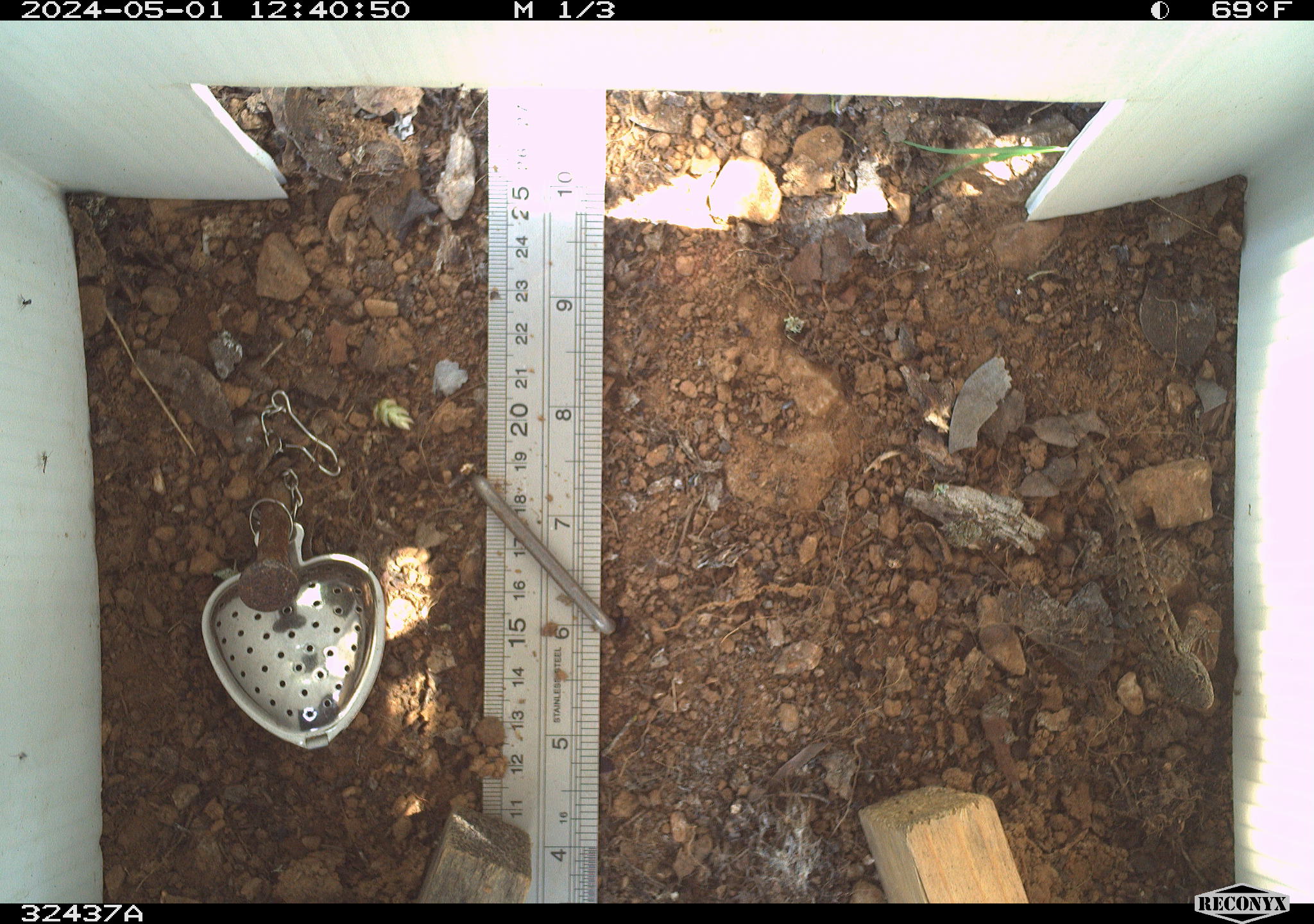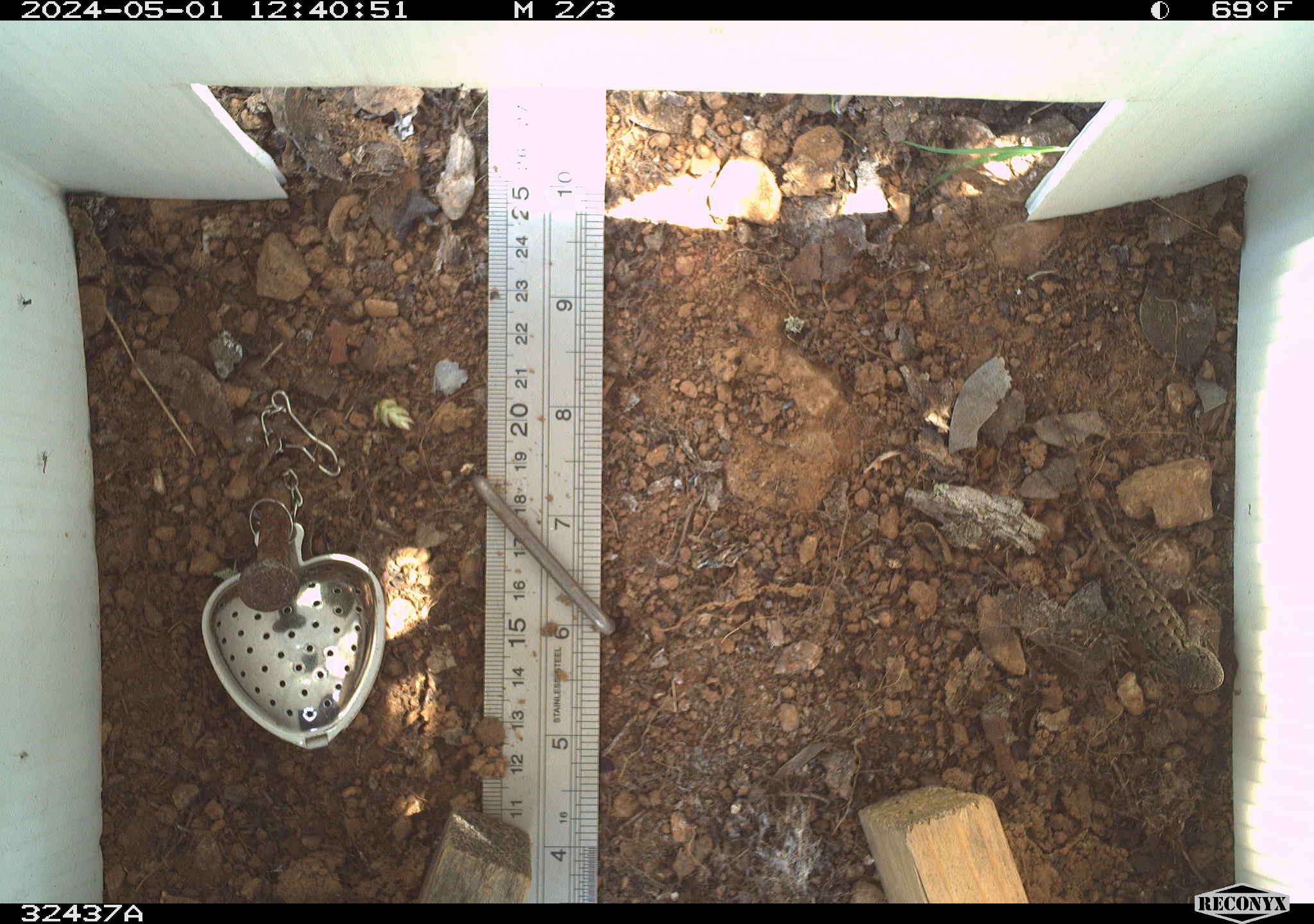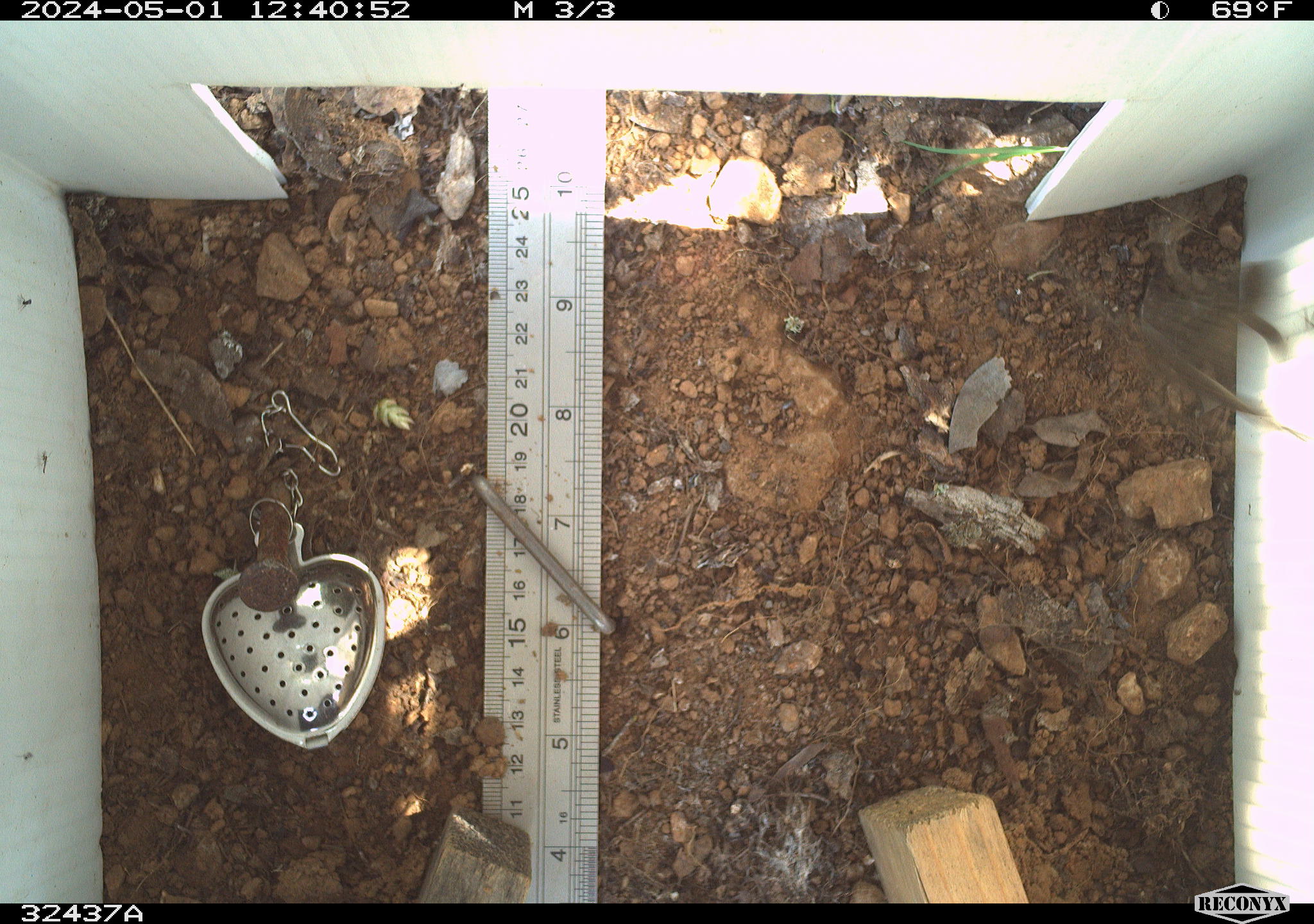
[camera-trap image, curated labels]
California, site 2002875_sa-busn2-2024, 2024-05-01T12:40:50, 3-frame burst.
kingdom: Animalia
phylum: Chordata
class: Reptilia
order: Squamata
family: Phrynosomatidae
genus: Sceloporus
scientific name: Sceloporus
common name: spiny lizards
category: sceloporus species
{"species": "sceloporus species (spiny lizards) (Sceloporus)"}